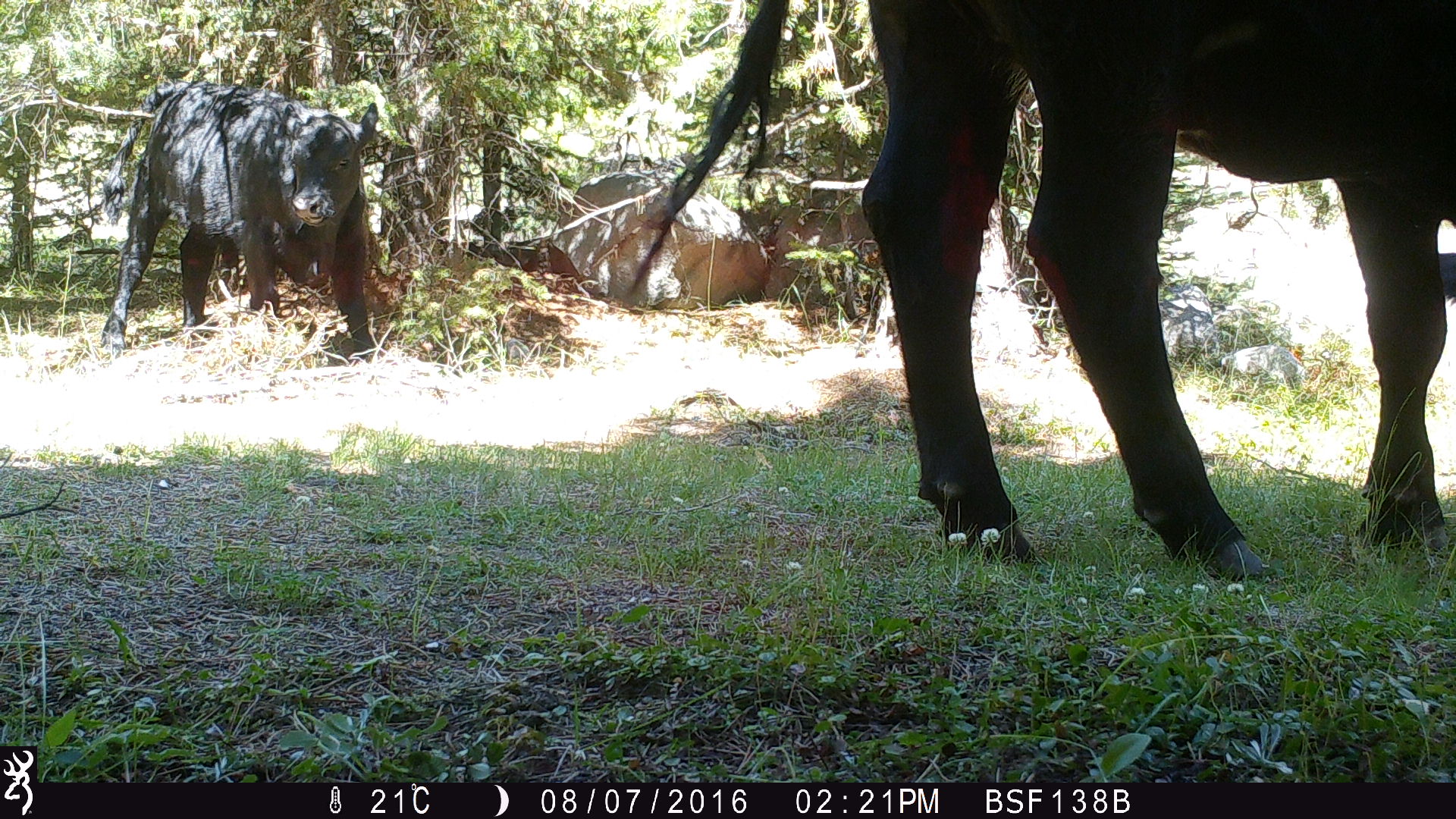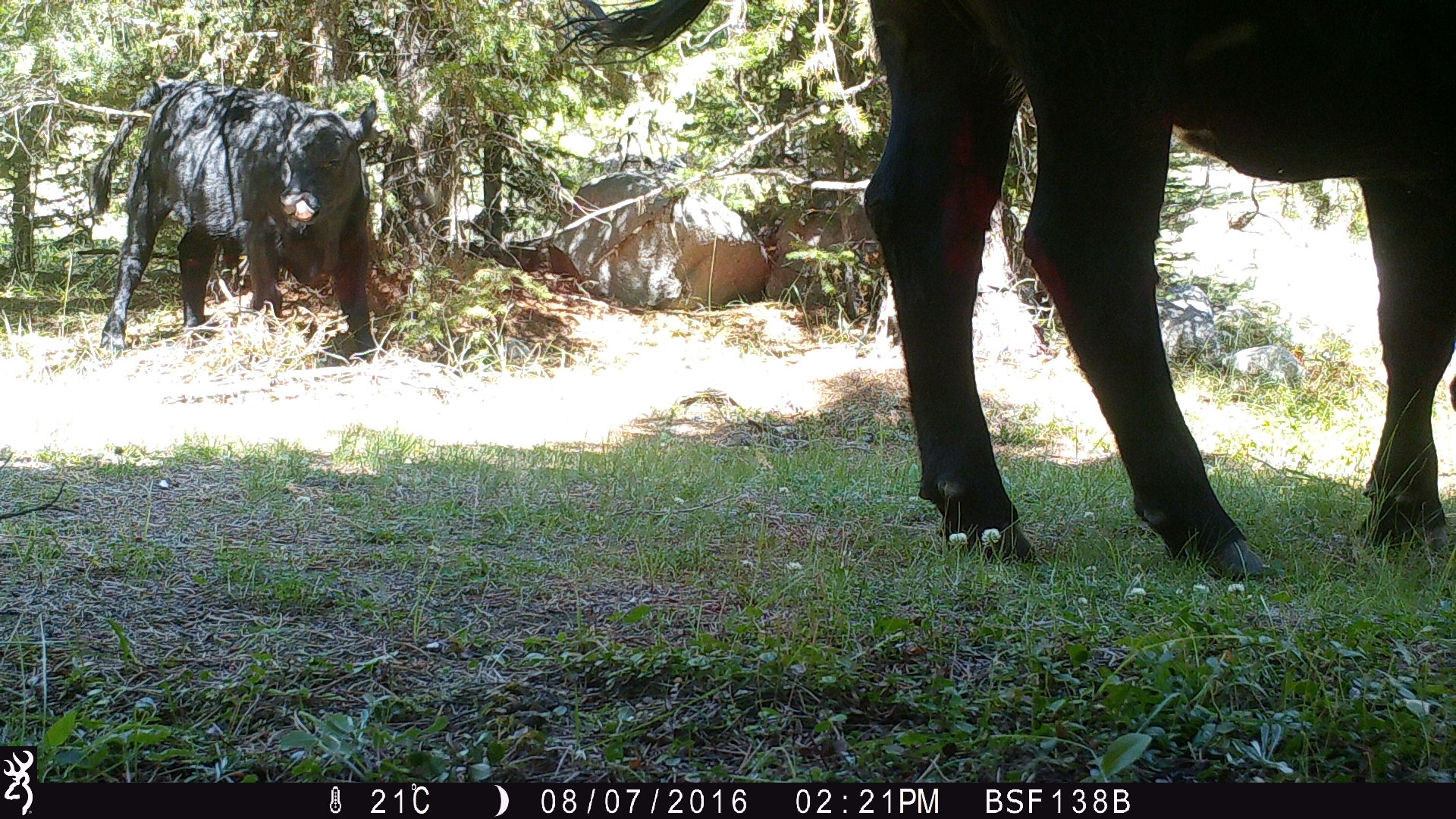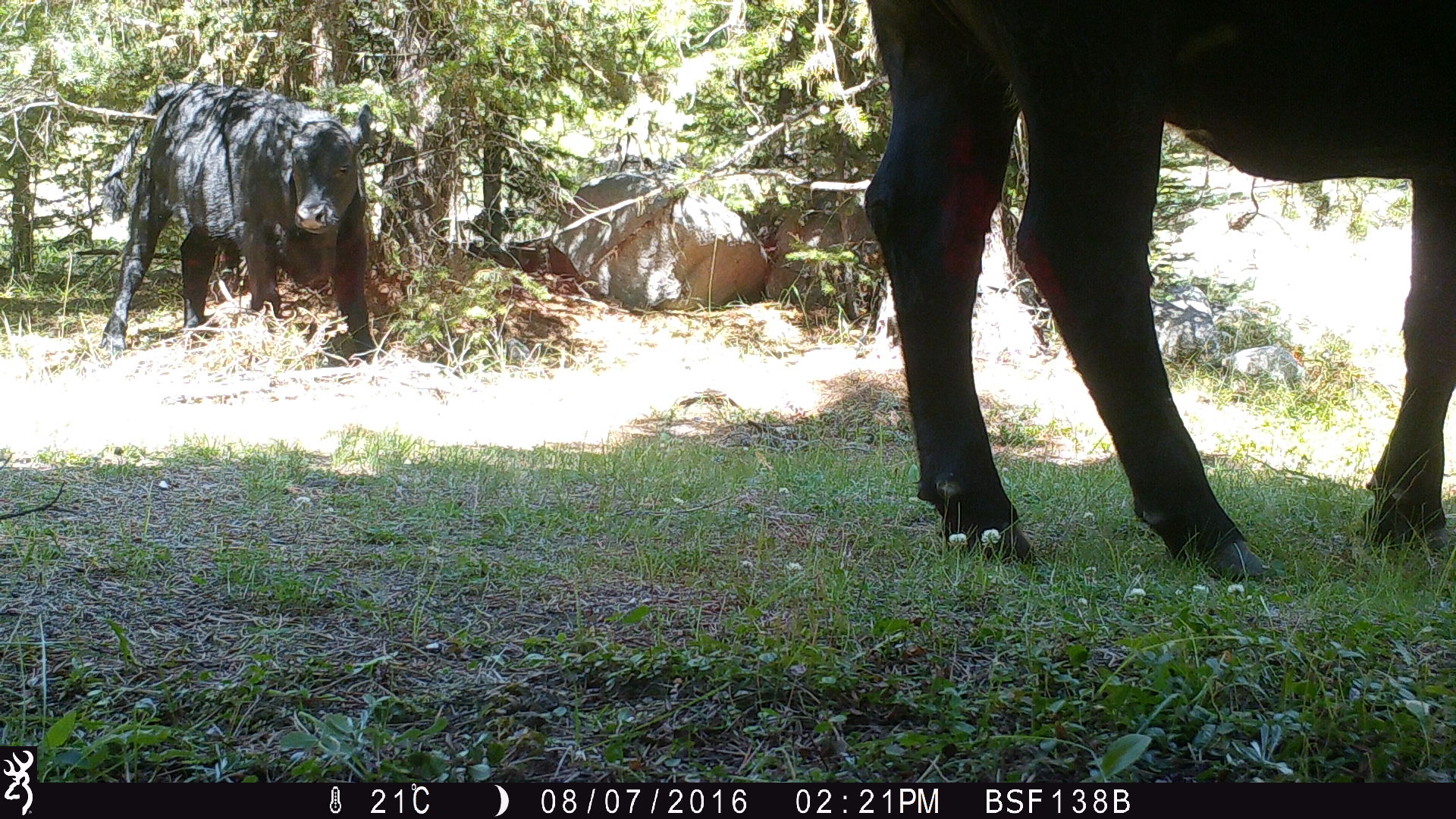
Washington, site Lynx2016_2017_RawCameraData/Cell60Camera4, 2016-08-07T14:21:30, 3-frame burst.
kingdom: Animalia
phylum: Chordata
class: Mammalia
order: Artiodactyla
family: Bovidae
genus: Bos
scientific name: Bos taurus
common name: domestic cattle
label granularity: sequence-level